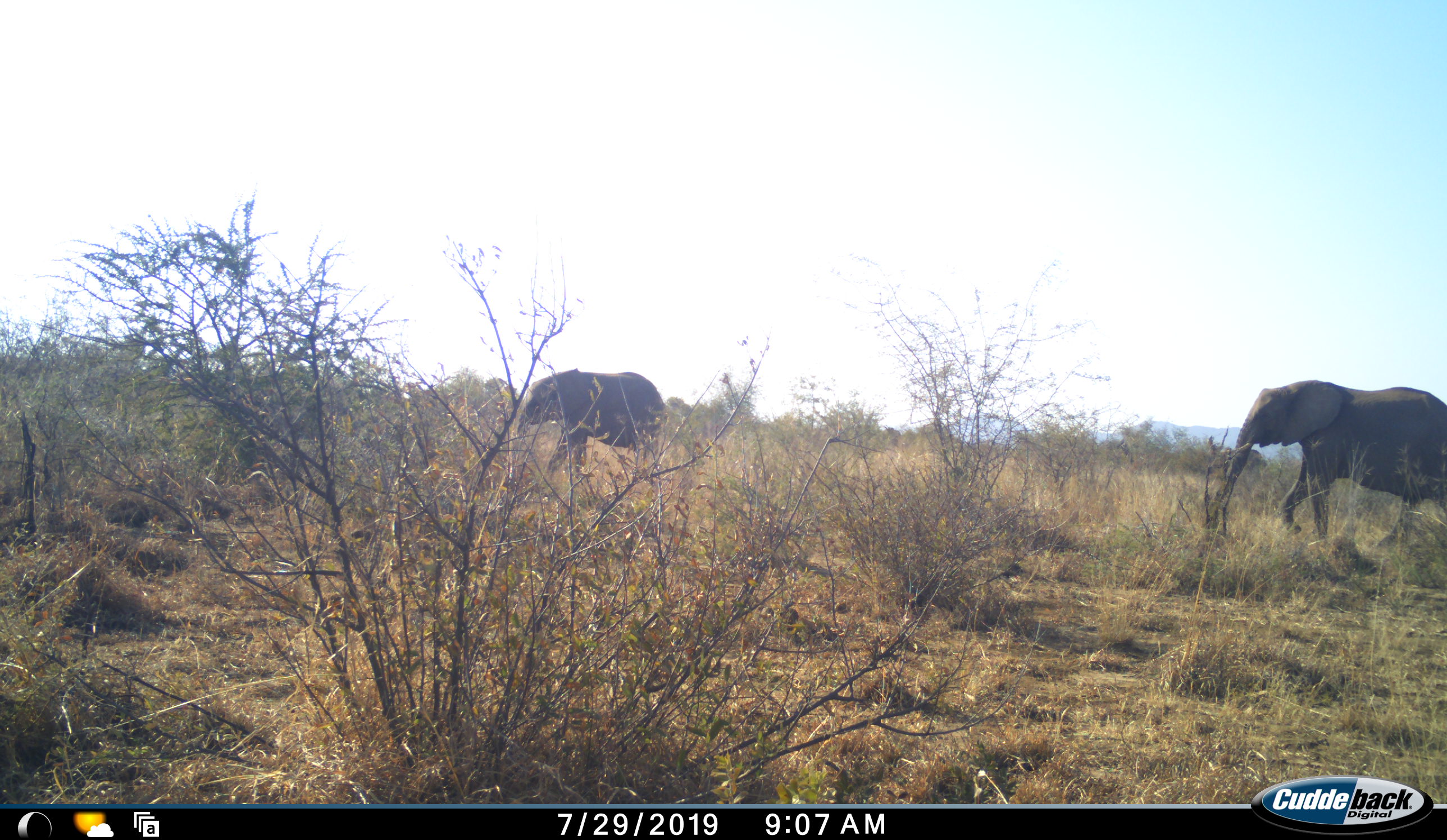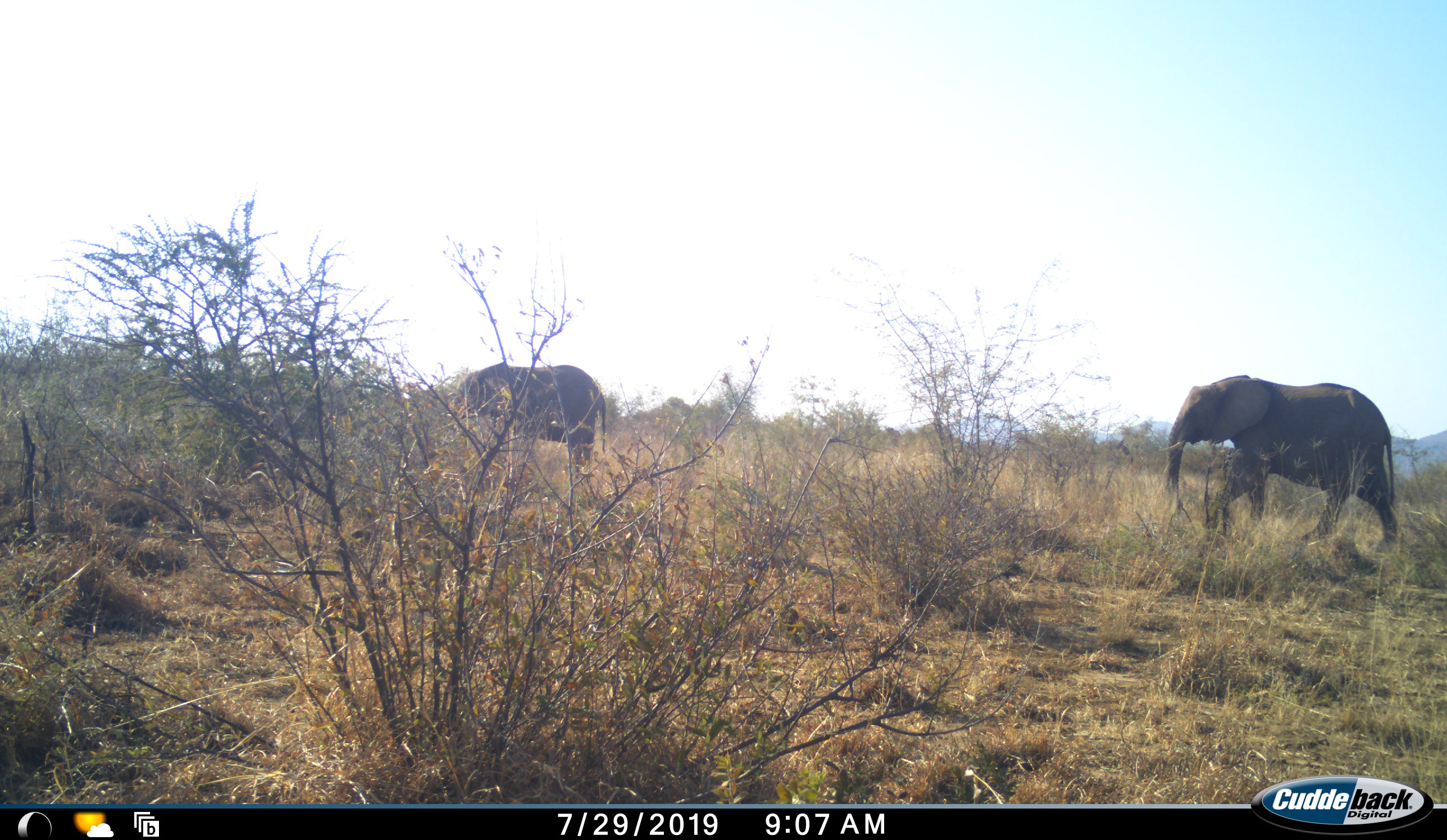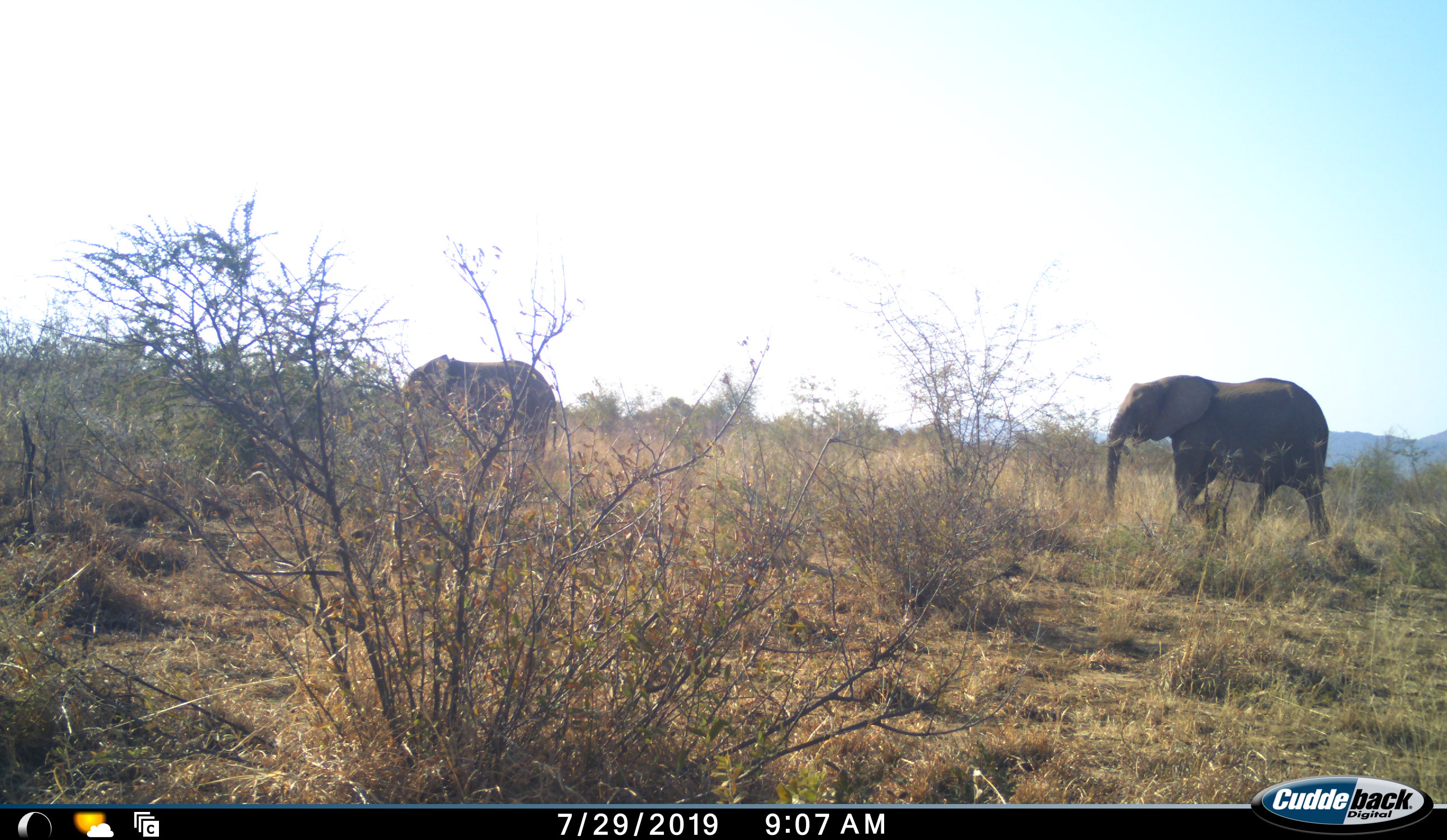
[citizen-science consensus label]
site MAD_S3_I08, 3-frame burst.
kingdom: Animalia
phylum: Chordata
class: Mammalia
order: Proboscidea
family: Elephantidae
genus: Loxodonta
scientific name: Loxodonta africana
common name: african bush elephant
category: elephant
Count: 2.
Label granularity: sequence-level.